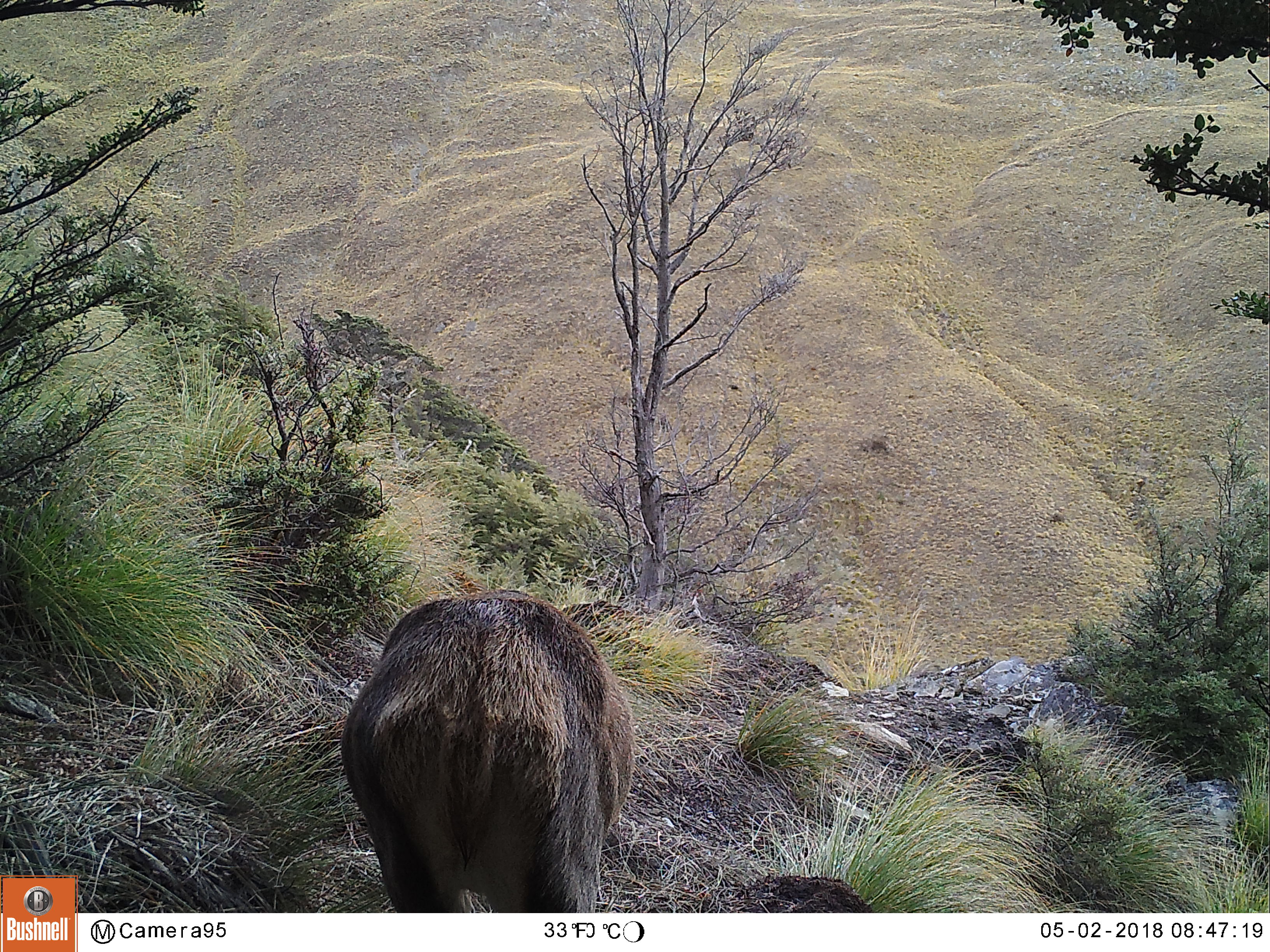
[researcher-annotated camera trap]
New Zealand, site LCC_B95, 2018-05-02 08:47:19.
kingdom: Animalia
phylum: Chordata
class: Mammalia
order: Artiodactyla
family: Cervidae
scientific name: Cervidae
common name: deer